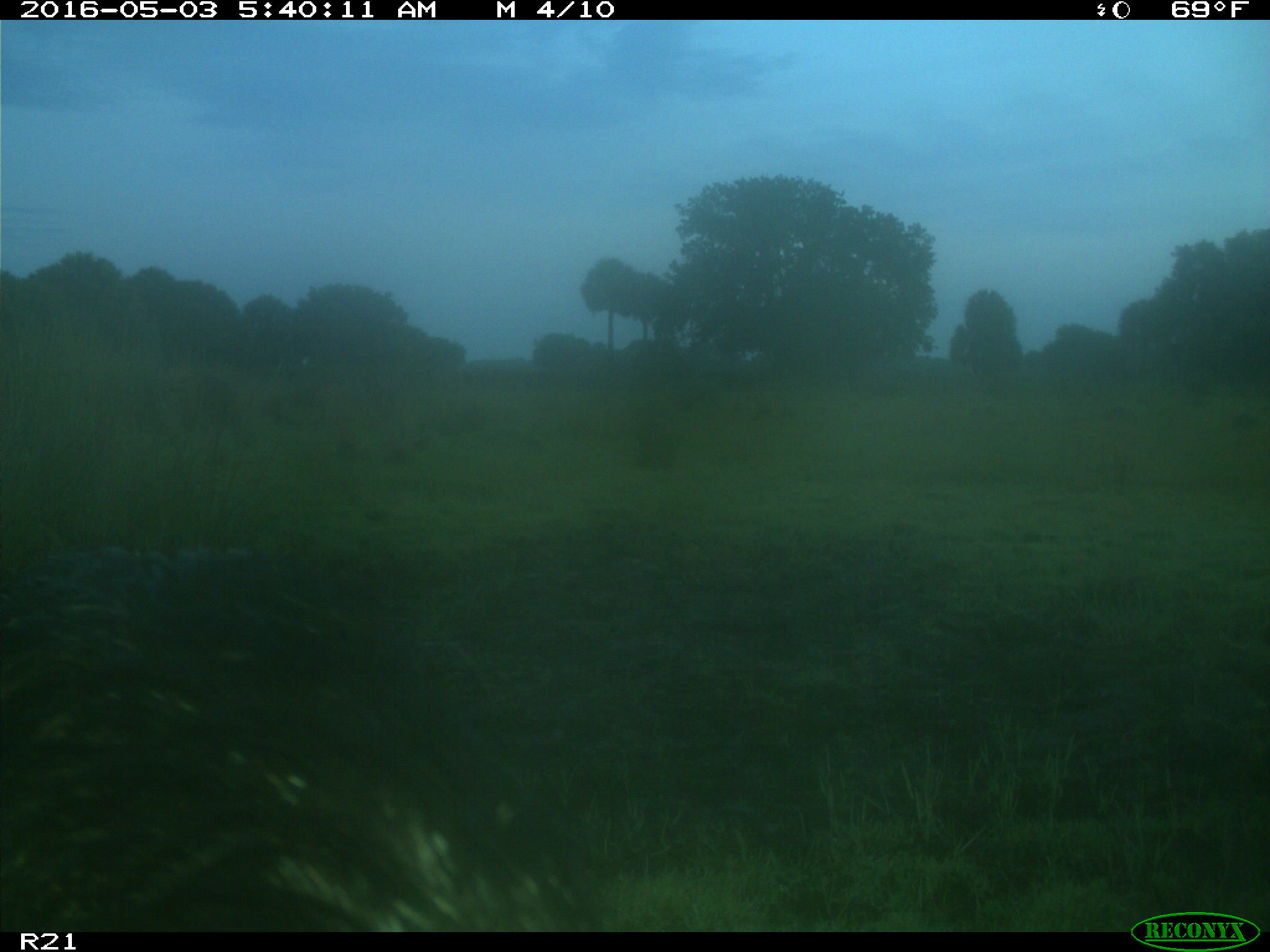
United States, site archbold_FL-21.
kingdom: Animalia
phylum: Chordata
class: Mammalia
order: Artiodactyla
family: Suidae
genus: Sus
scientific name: Sus scrofa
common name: wild boar